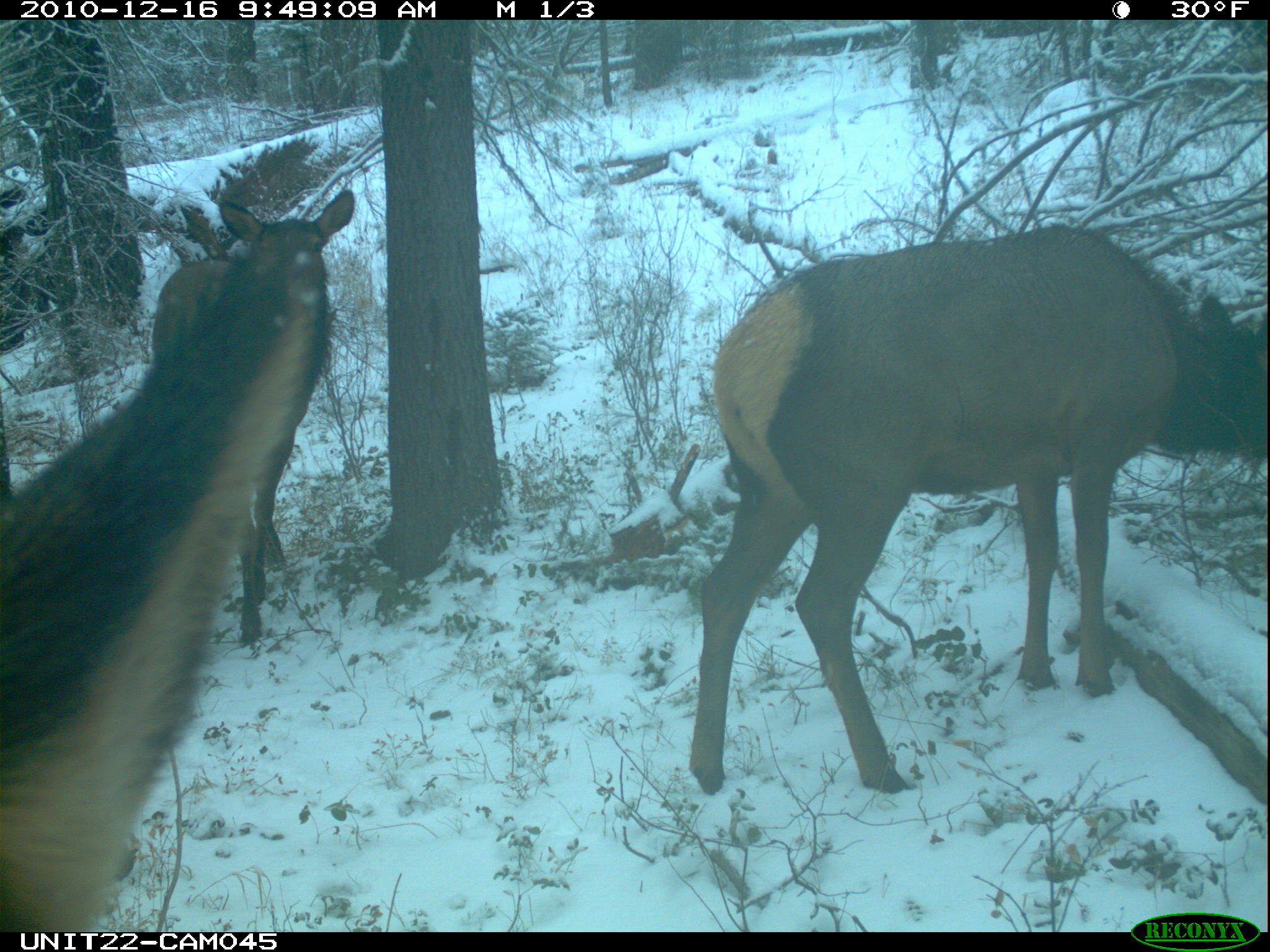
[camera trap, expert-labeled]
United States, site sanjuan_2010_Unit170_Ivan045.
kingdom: Animalia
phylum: Chordata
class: Mammalia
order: Artiodactyla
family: Cervidae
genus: Cervus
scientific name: Cervus elaphus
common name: red deer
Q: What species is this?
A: Cervus elaphus (red deer).